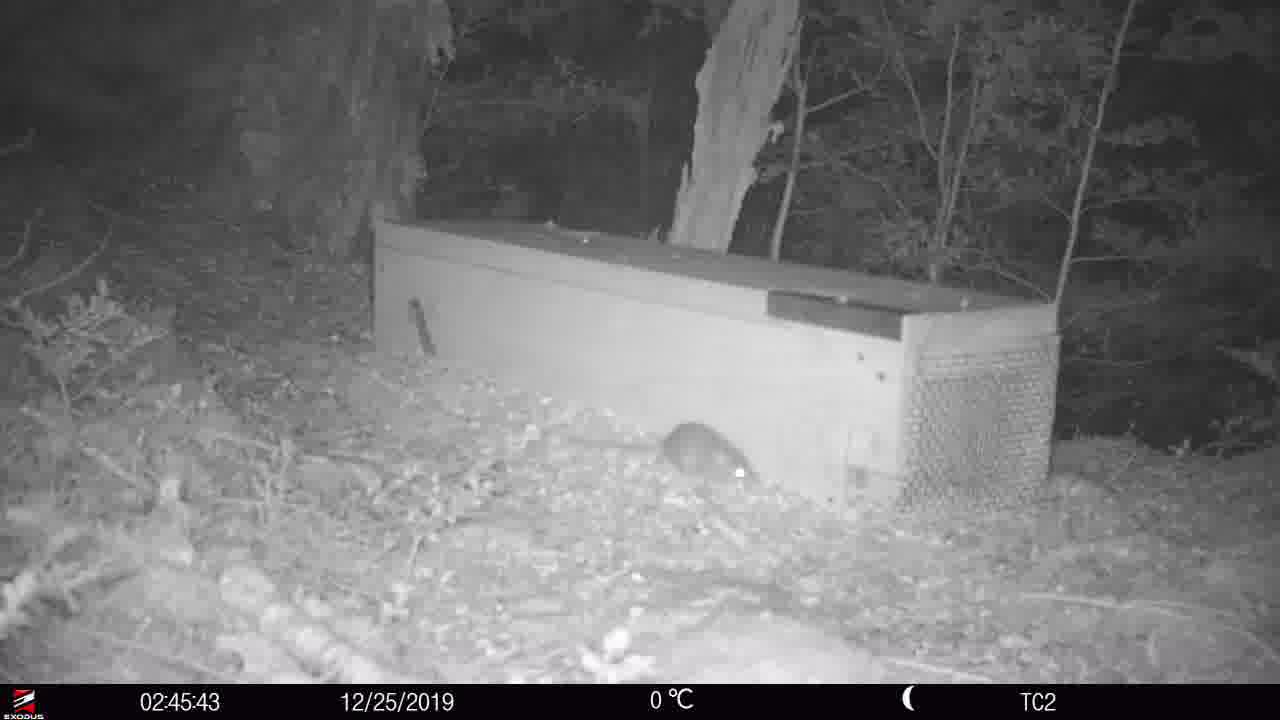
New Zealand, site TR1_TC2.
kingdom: Animalia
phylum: Chordata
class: Mammalia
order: Rodentia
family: Muridae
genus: Rattus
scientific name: Rattus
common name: rat